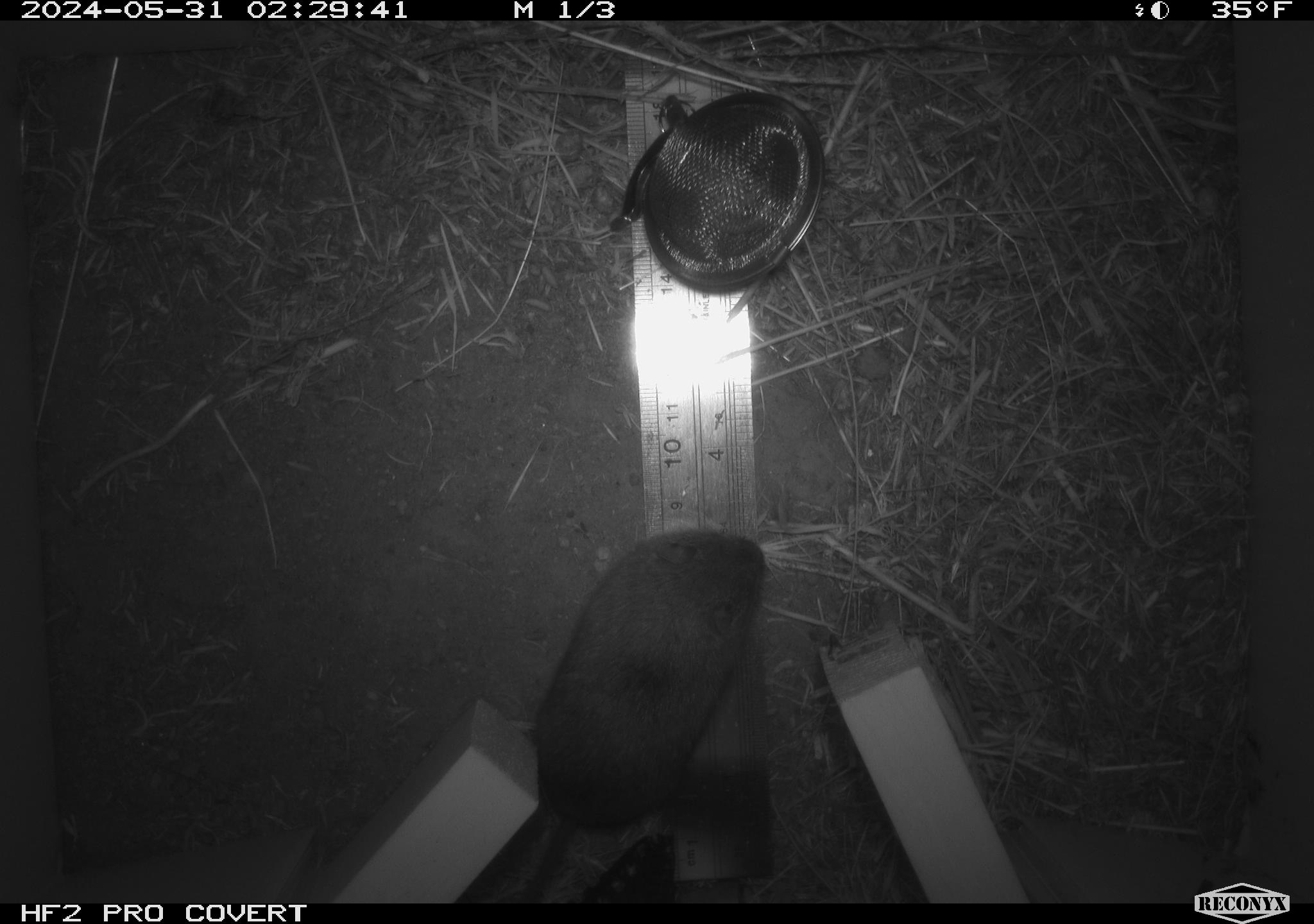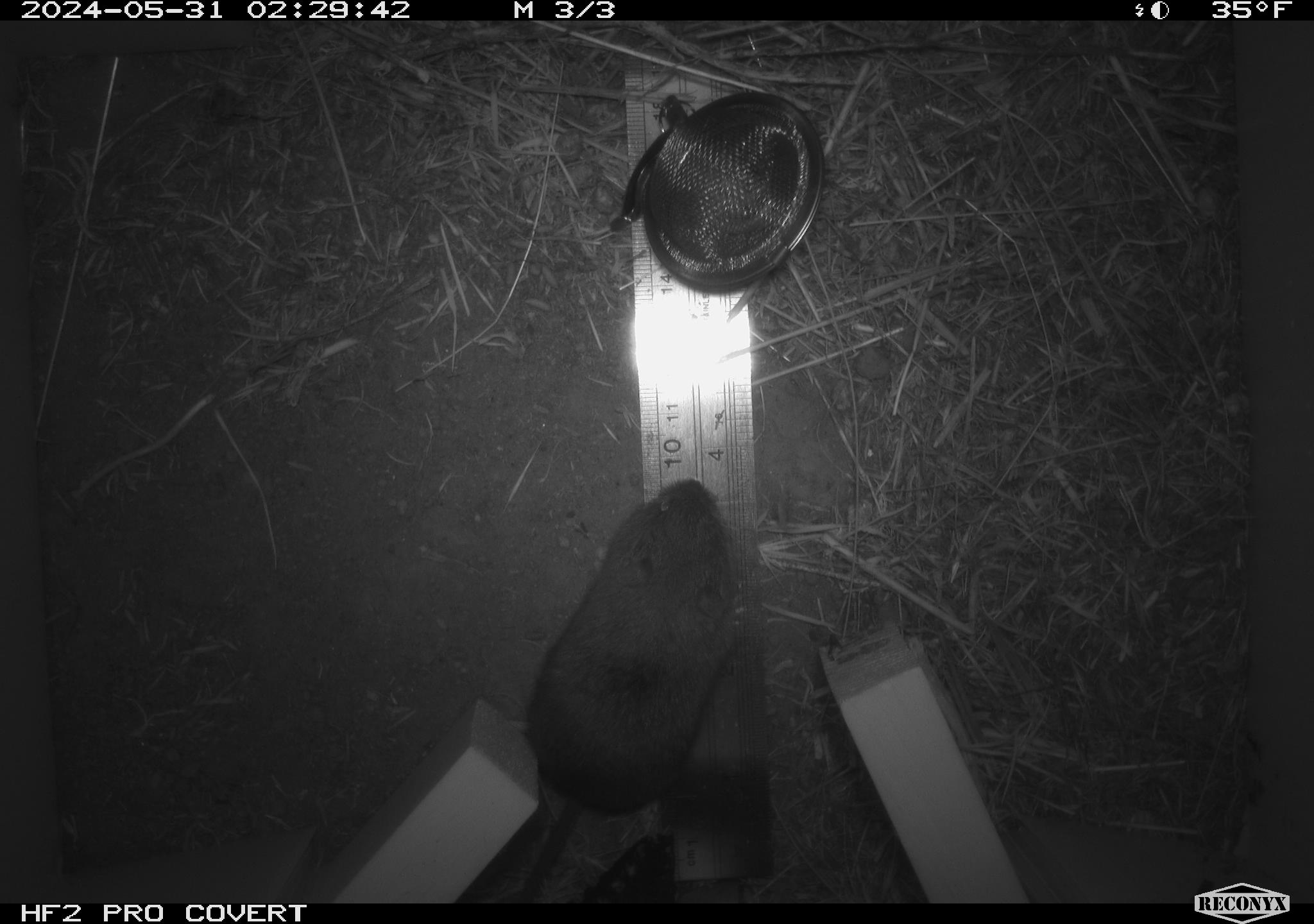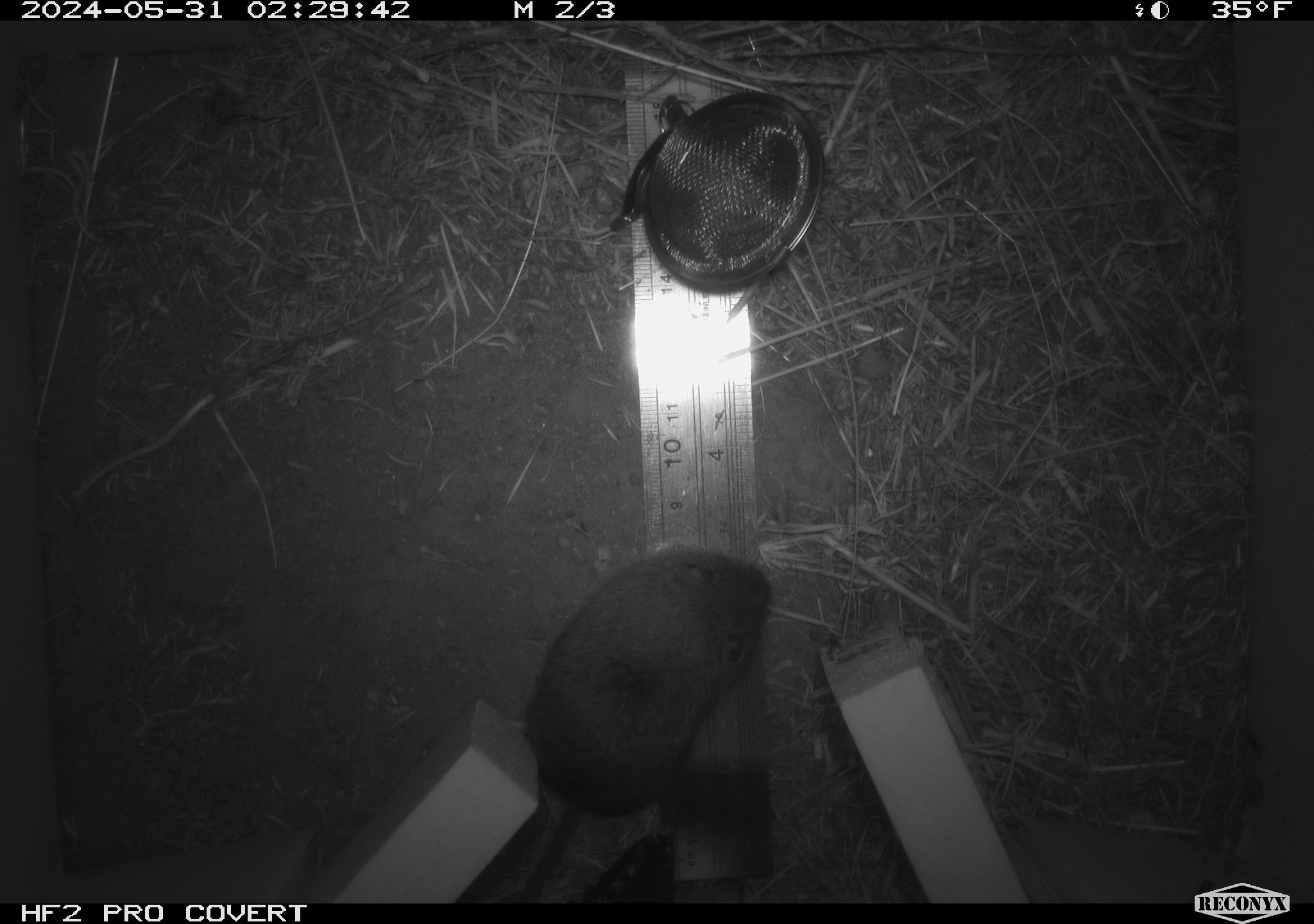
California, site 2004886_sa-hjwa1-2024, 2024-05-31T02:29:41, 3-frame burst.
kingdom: Animalia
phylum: Chordata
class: Mammalia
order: Rodentia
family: Cricetidae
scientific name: Cricetidae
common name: hamsters, voles, lemmings, and allies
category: cricetidae family